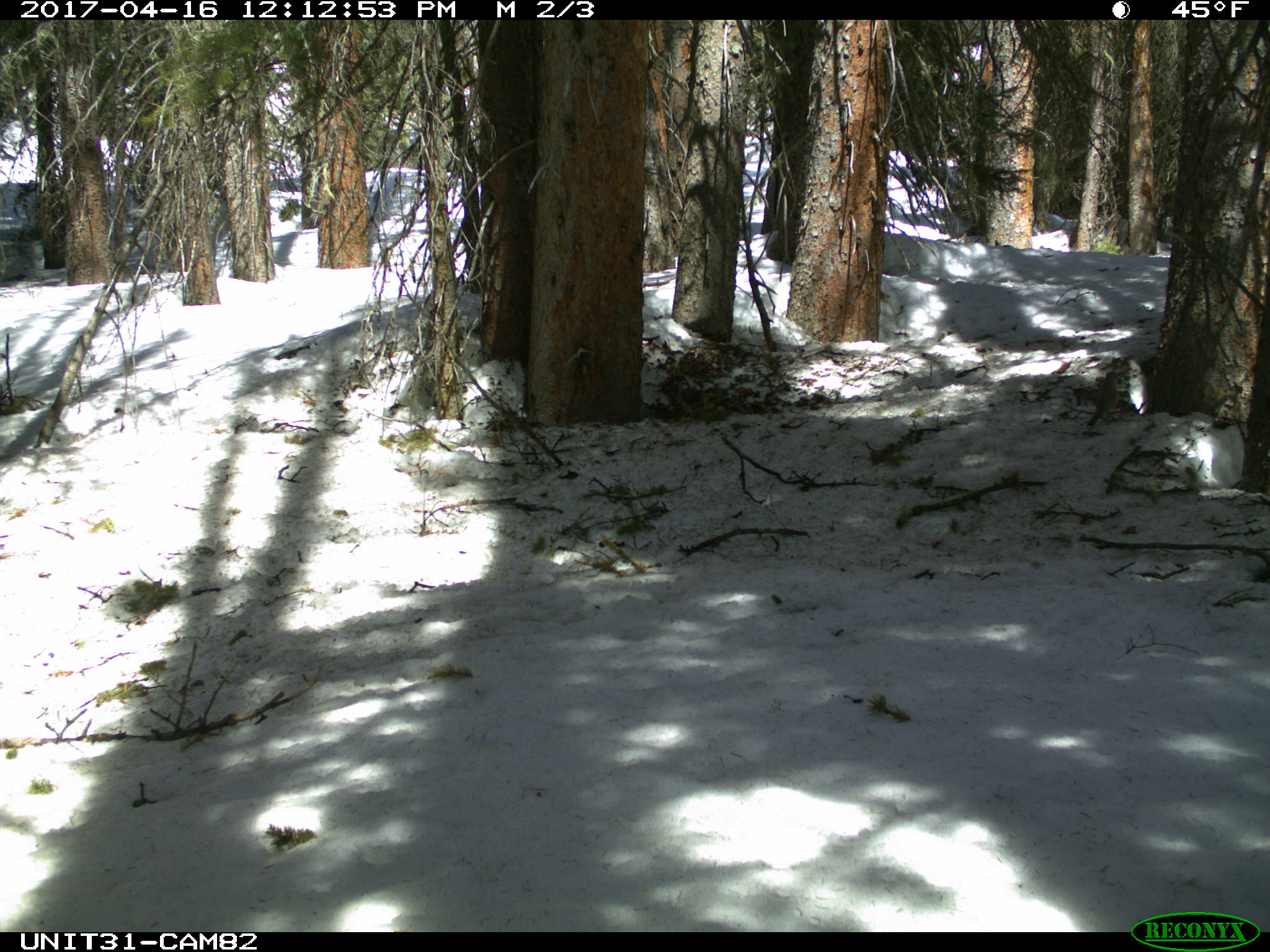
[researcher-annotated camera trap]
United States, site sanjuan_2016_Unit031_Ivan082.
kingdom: Animalia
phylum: Chordata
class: Aves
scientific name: Aves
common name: birds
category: unidentified bird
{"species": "unidentified bird (birds) (Aves)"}